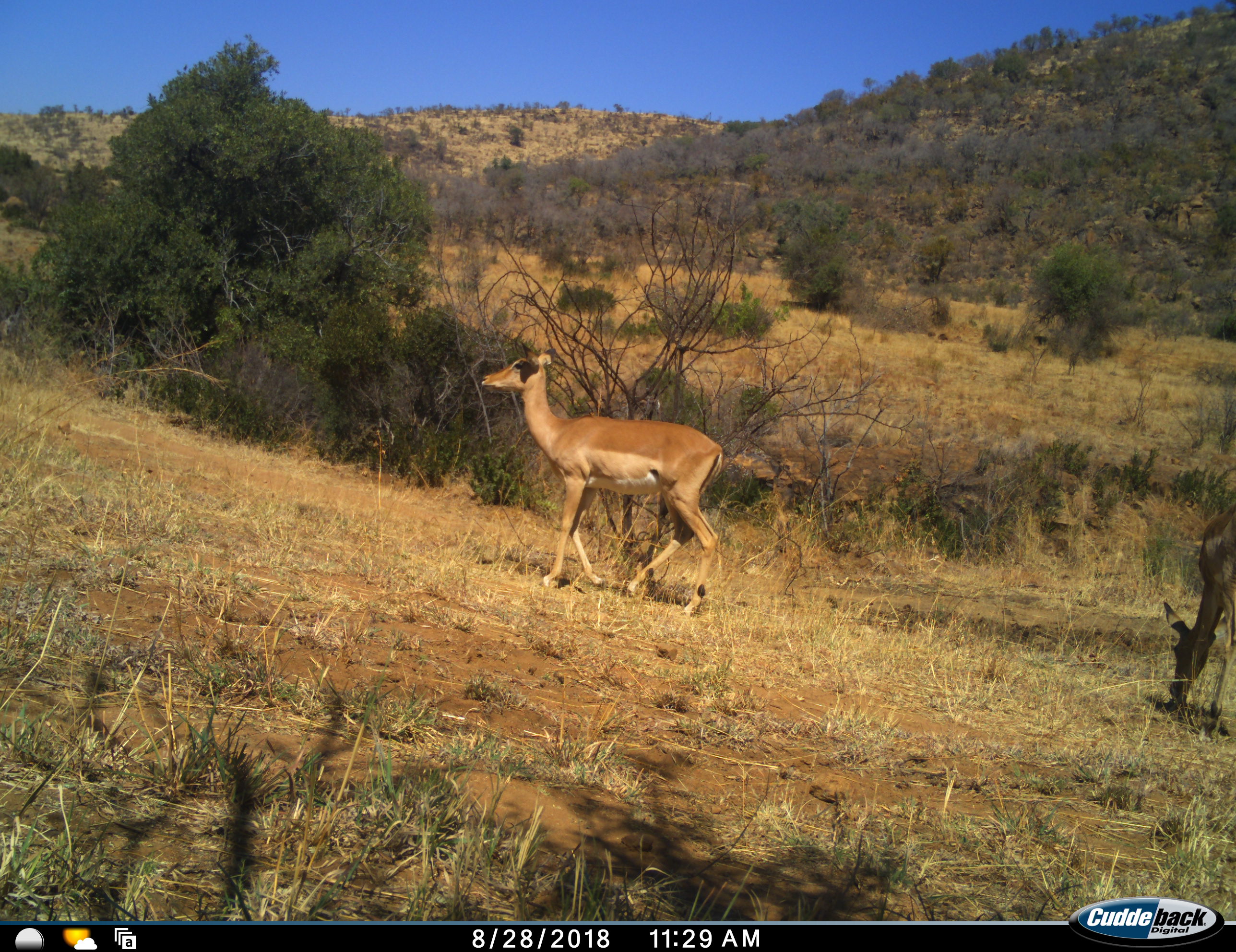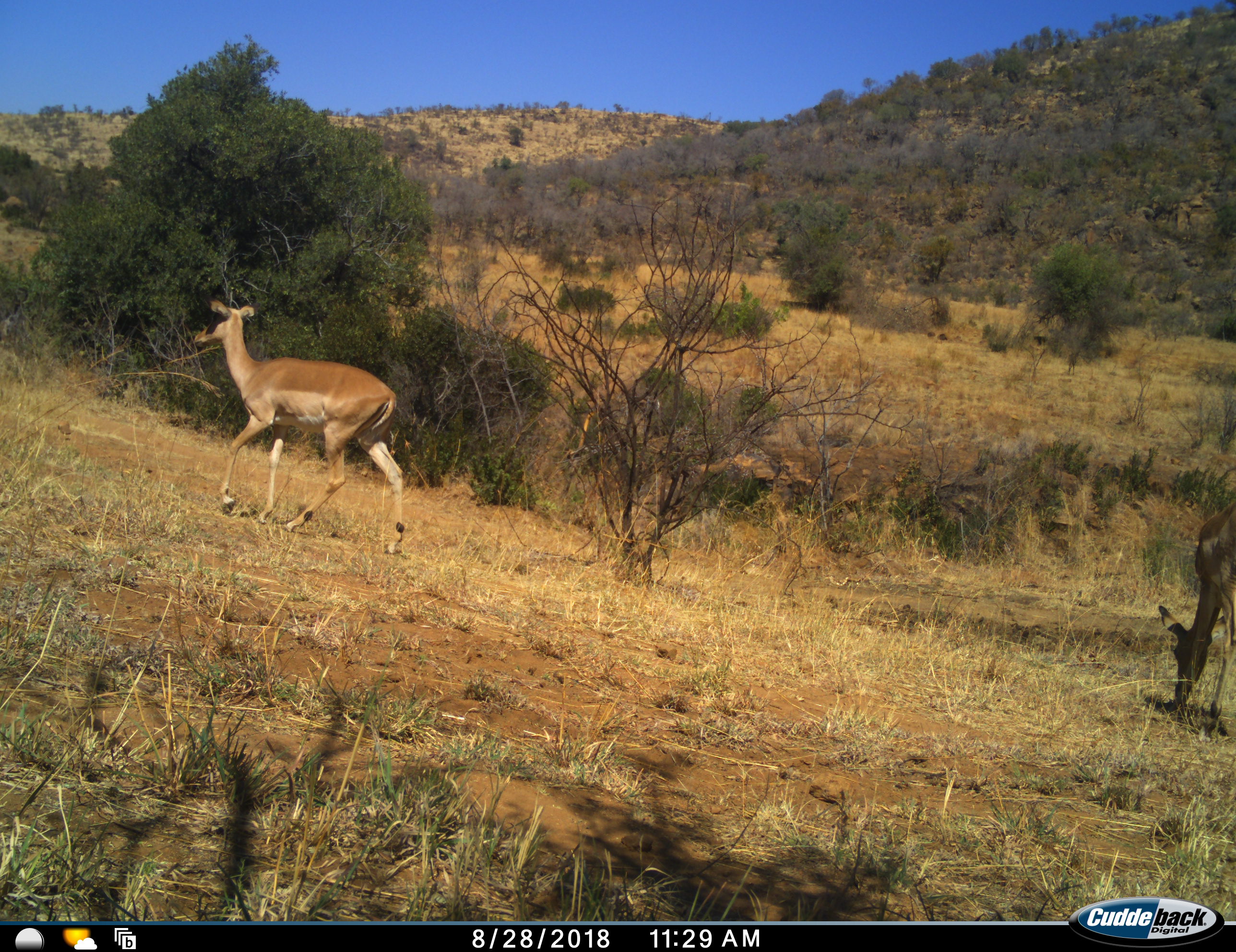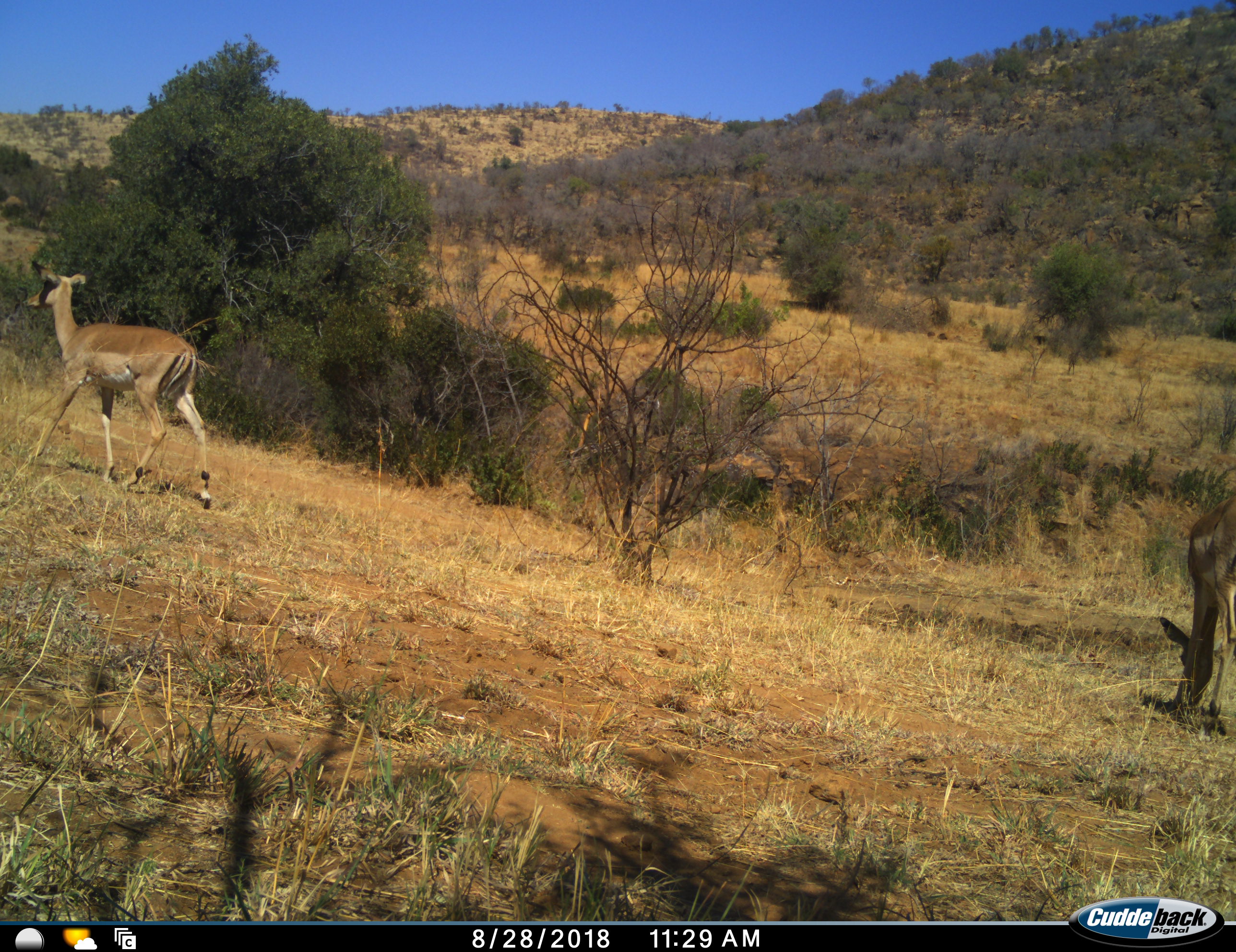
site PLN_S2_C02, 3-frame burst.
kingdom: Animalia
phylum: Chordata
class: Mammalia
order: Artiodactyla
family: Bovidae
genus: Aepyceros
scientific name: Aepyceros melampus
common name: impala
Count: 2.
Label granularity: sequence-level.